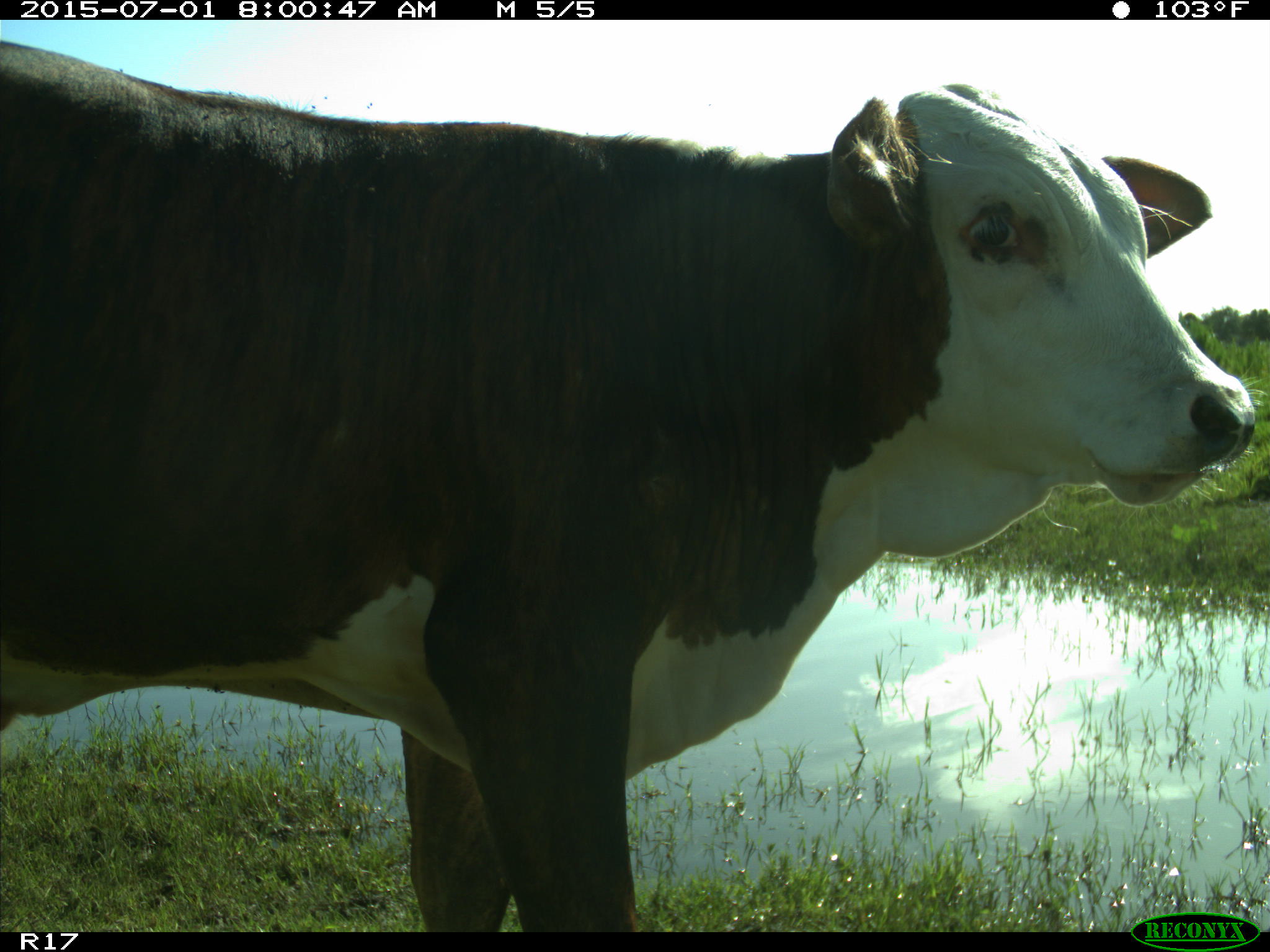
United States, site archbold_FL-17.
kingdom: Animalia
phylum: Chordata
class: Mammalia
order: Artiodactyla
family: Bovidae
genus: Bos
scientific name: Bos taurus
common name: domestic cow